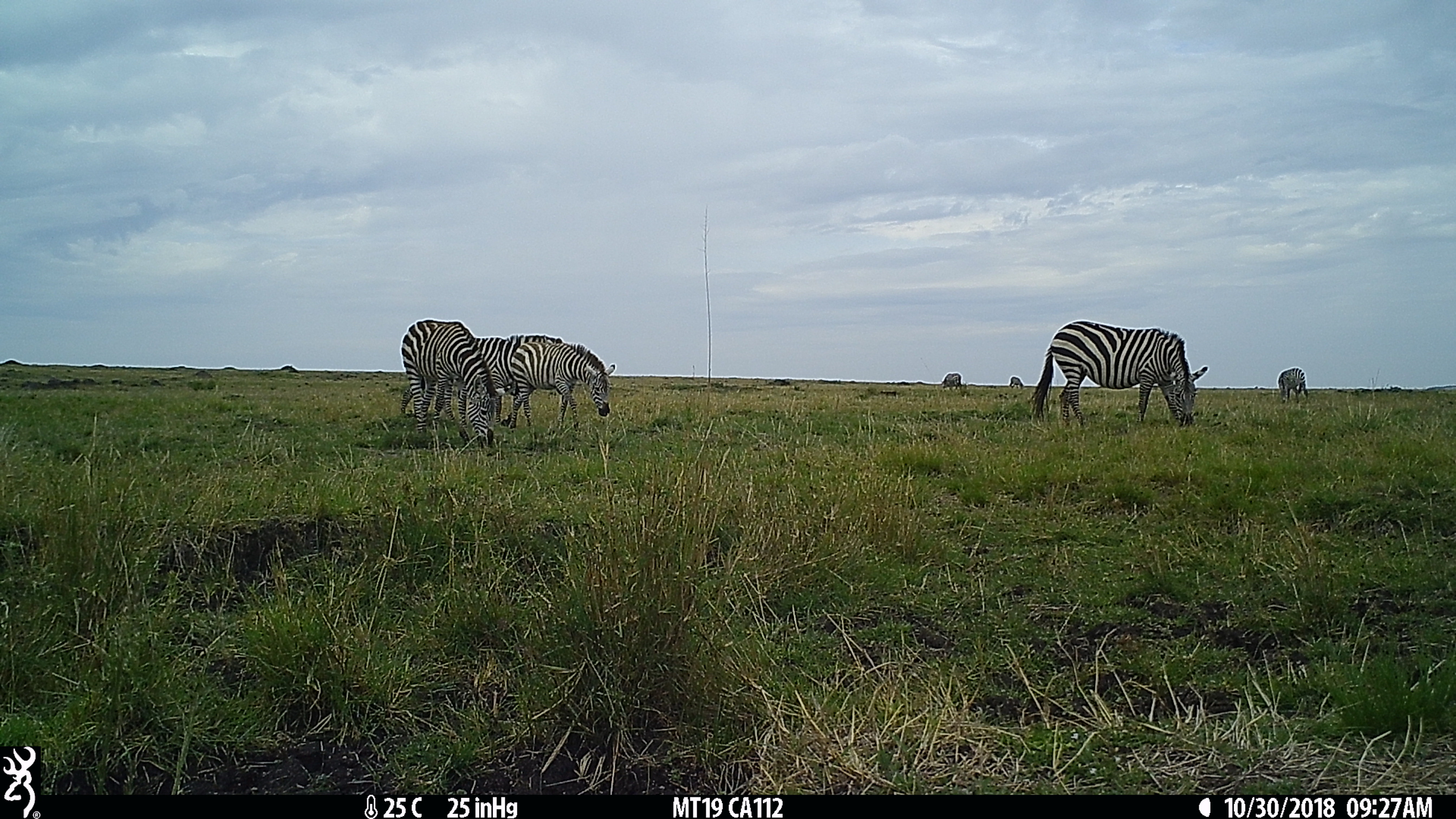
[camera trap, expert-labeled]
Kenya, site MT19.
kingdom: Animalia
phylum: Chordata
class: Mammalia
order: Perissodactyla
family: Equidae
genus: Equus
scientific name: Equus quagga burchellii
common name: burchell's zebra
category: zebra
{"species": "zebra (burchell's zebra) (Equus quagga burchellii)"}